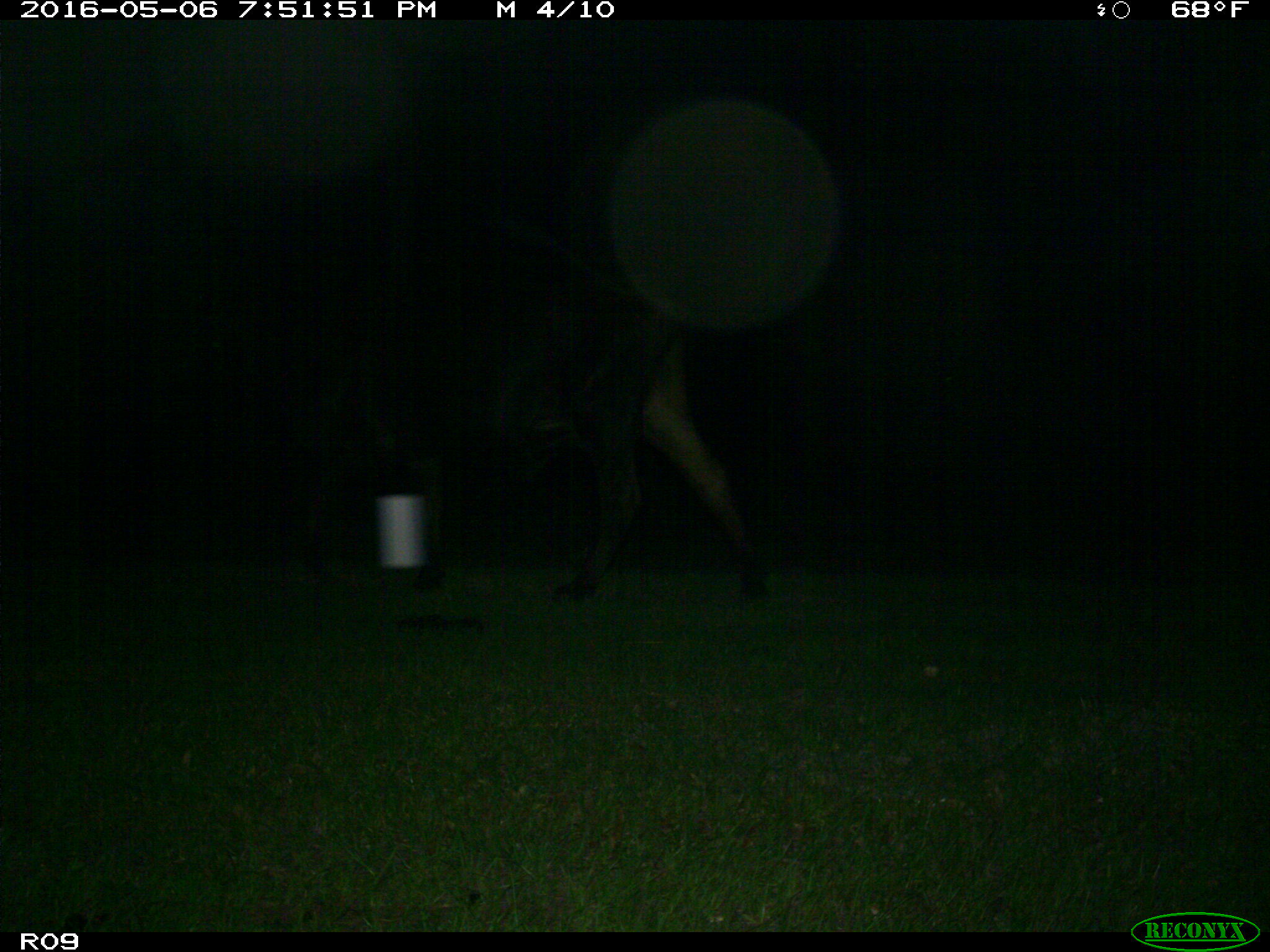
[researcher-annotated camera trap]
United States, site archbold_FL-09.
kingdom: Animalia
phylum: Chordata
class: Mammalia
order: Artiodactyla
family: Bovidae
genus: Bos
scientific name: Bos taurus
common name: domestic cow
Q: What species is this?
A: Bos taurus (domestic cow).